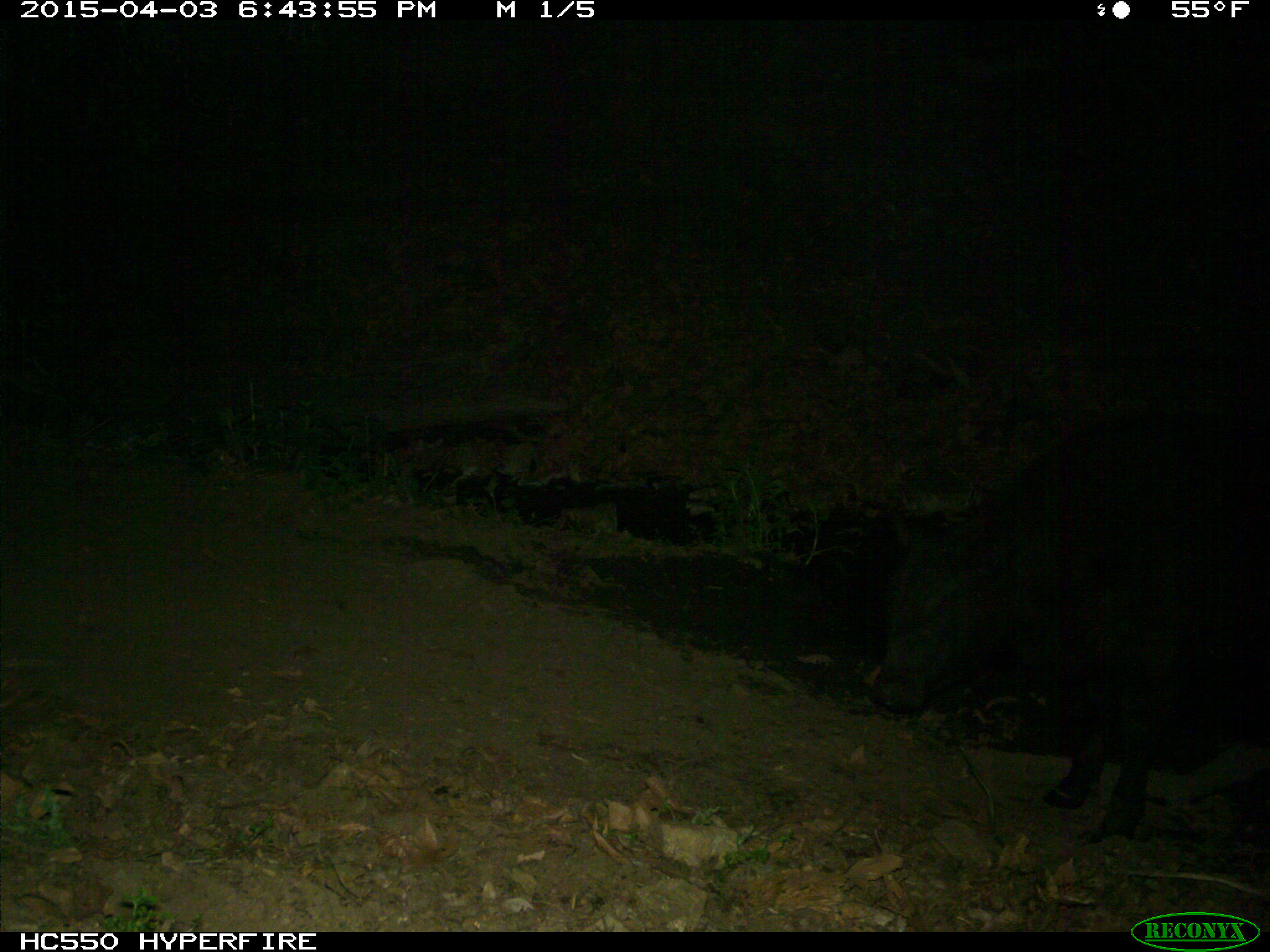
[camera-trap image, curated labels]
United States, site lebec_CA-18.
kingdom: Animalia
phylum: Chordata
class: Mammalia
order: Artiodactyla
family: Bovidae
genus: Bos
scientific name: Bos taurus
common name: domestic cow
Bos taurus (domestic cow).